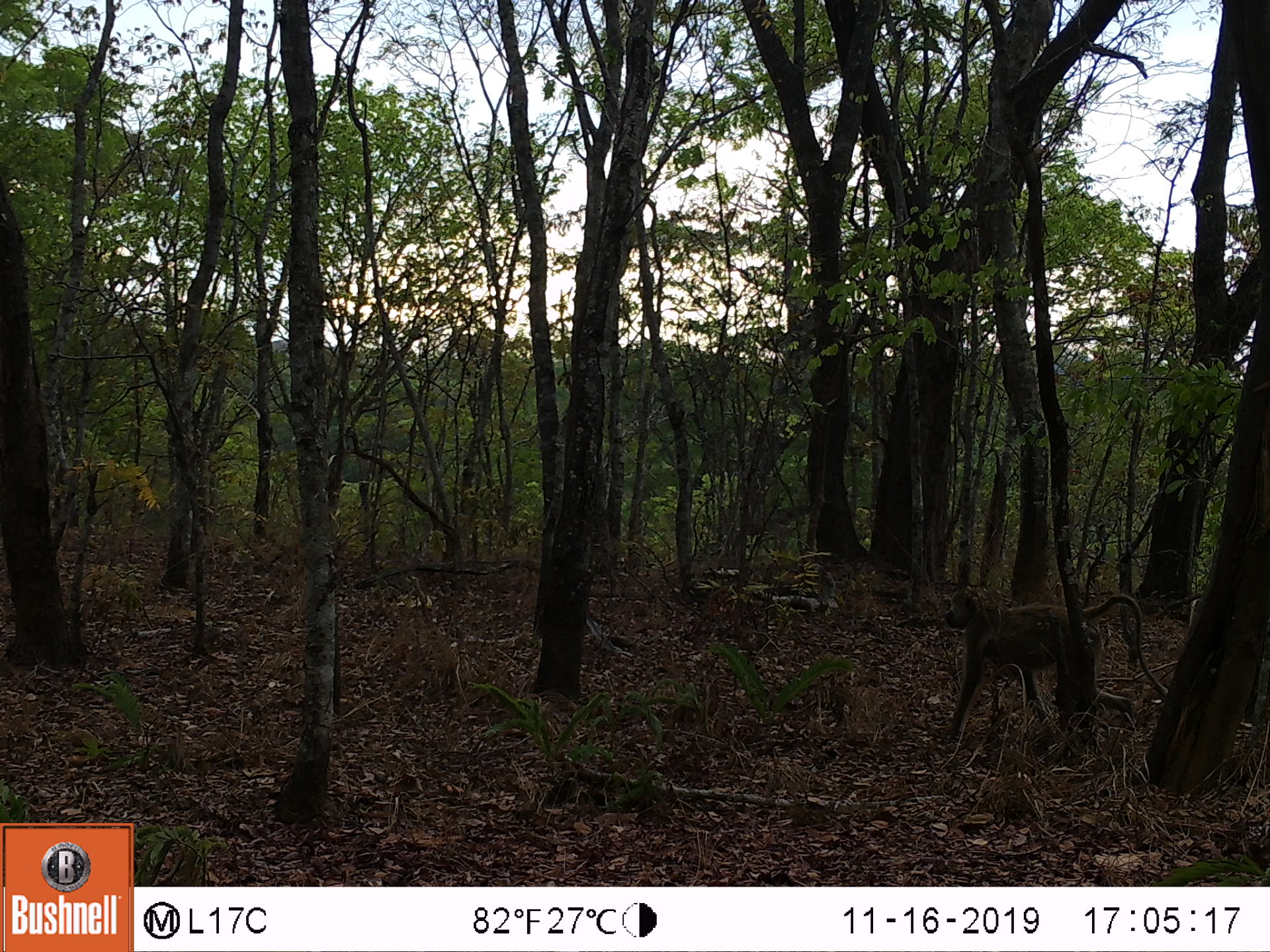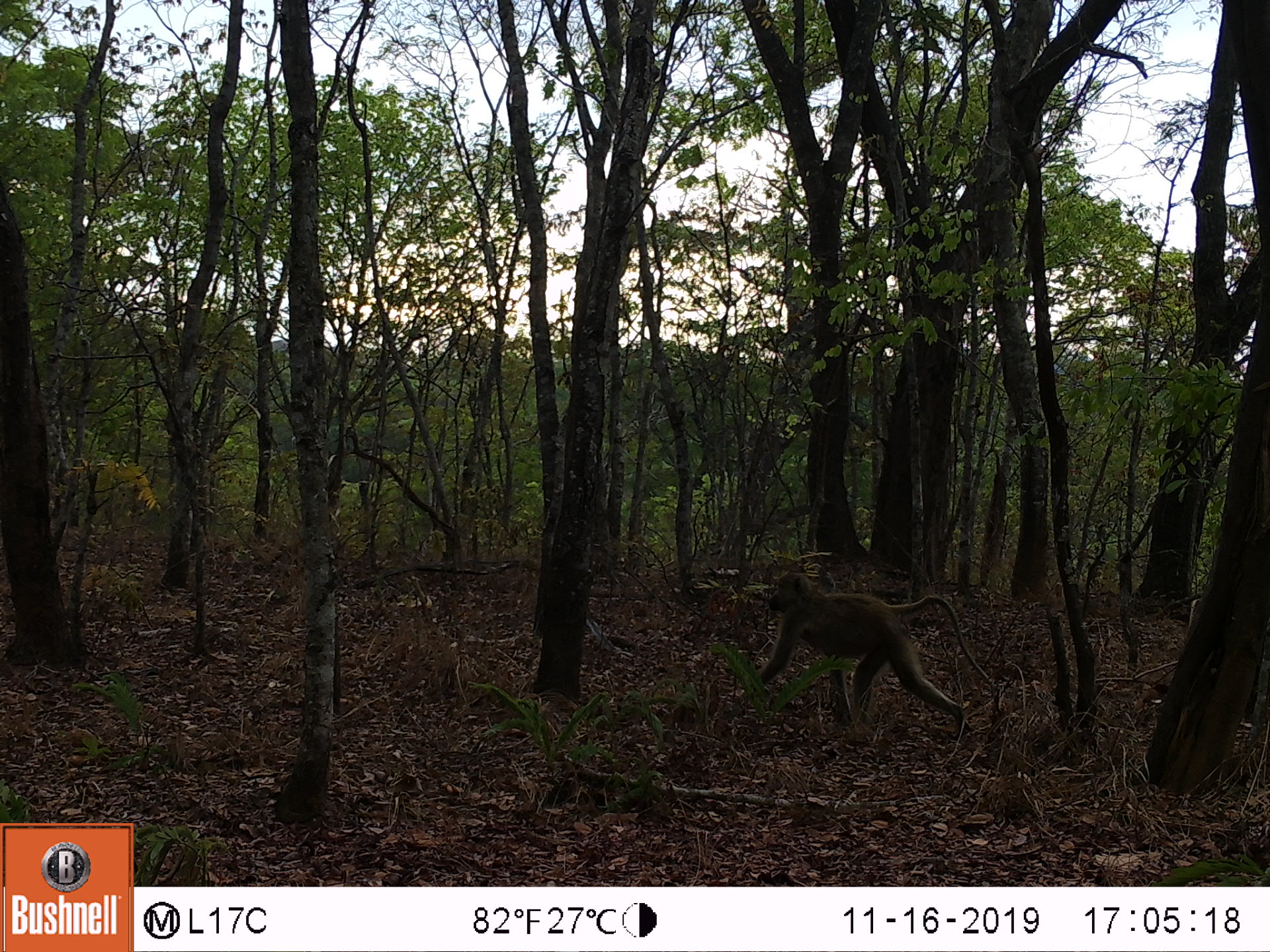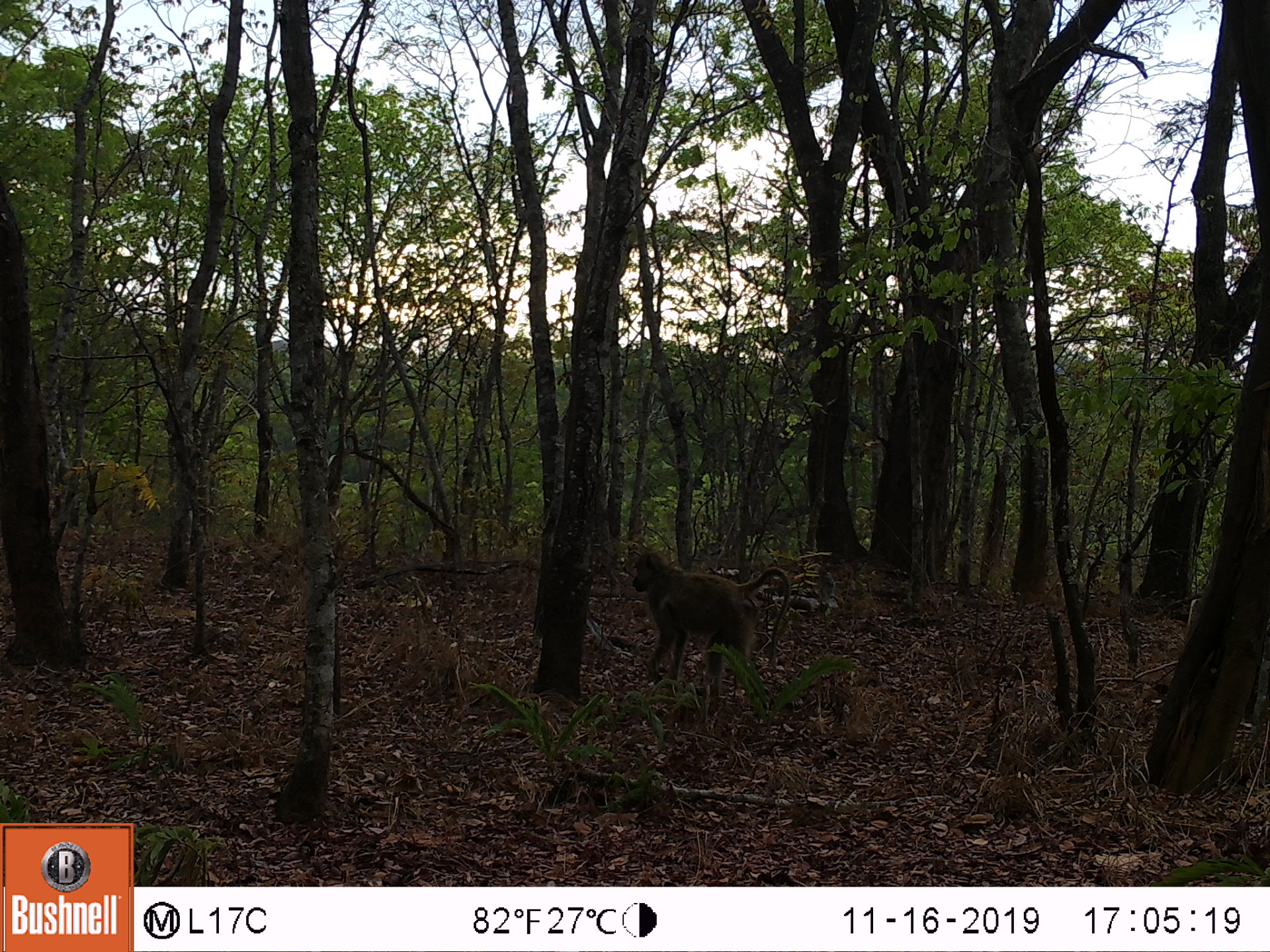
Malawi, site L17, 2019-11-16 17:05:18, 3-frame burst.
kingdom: Animalia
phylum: Chordata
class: Mammalia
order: Primates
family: Cercopithecidae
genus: Papio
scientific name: Papio cynocephalus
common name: yellow baboon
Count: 1.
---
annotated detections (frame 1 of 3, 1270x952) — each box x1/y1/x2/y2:
yellow baboon: 932/584/1162/750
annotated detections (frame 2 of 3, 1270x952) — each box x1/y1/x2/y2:
yellow baboon: 750/575/985/720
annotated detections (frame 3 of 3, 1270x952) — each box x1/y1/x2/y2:
yellow baboon: 624/545/798/683